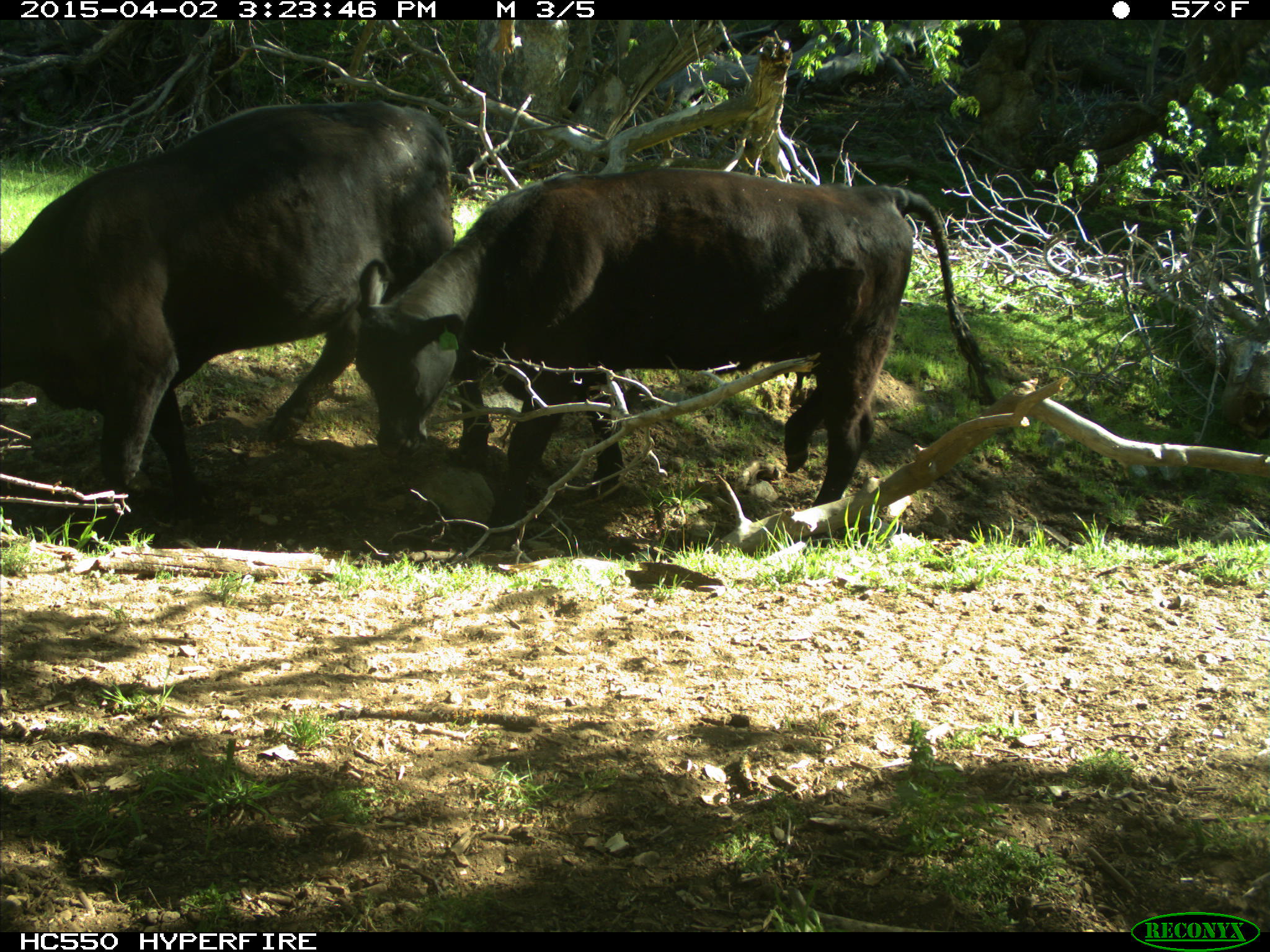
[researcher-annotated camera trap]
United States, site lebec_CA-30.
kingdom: Animalia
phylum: Chordata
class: Mammalia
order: Artiodactyla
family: Bovidae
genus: Bos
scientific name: Bos taurus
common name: domestic cow